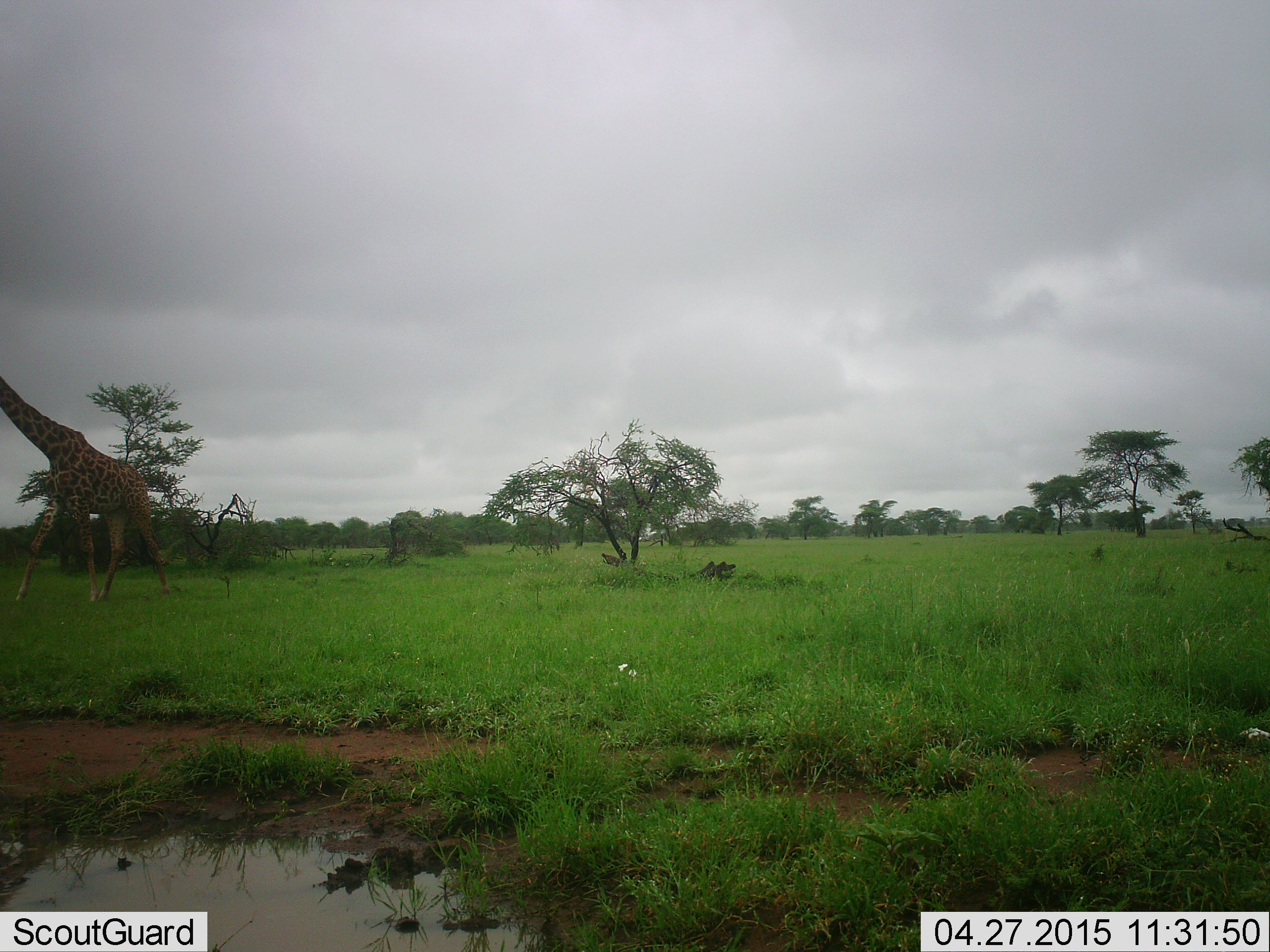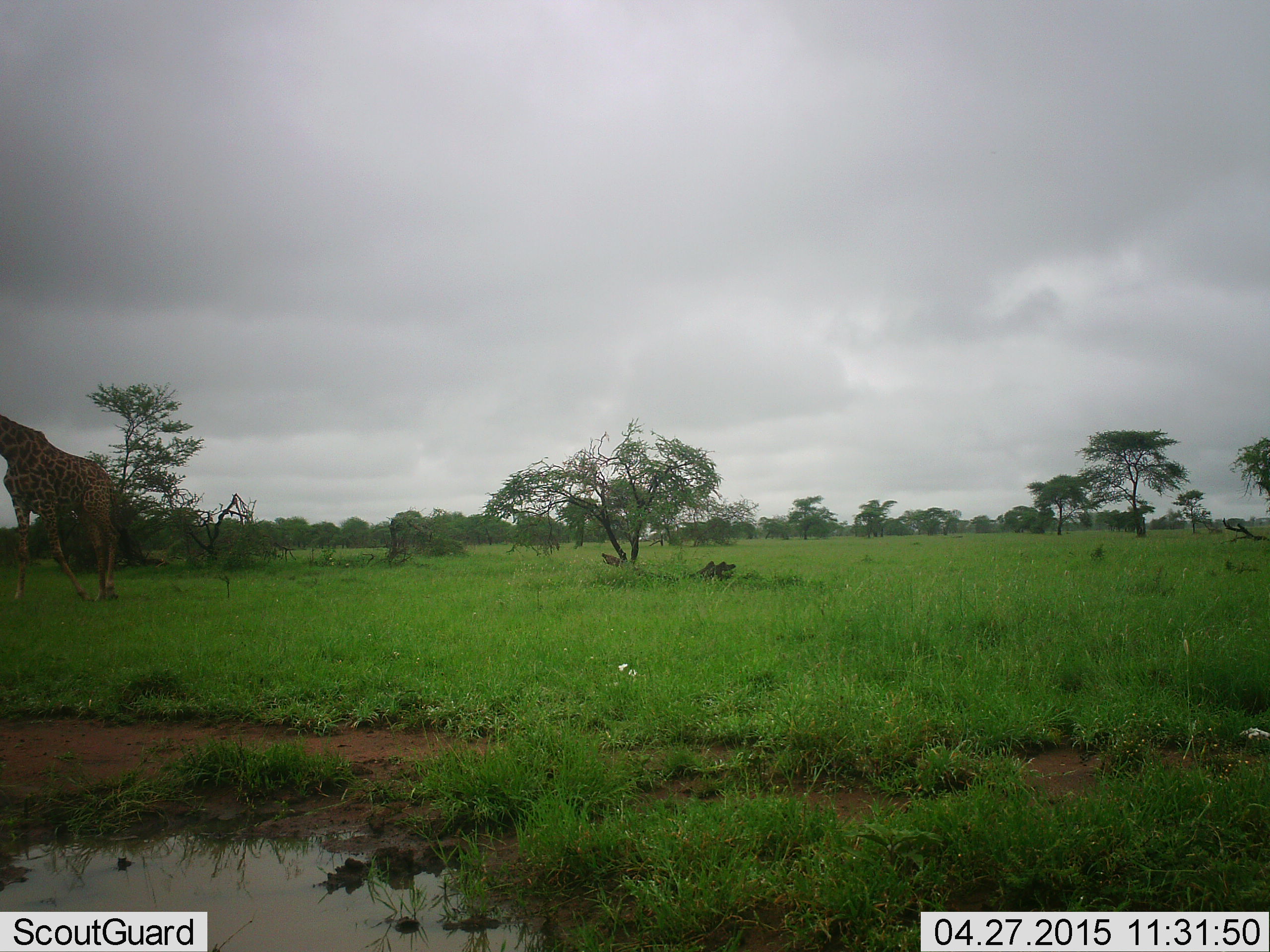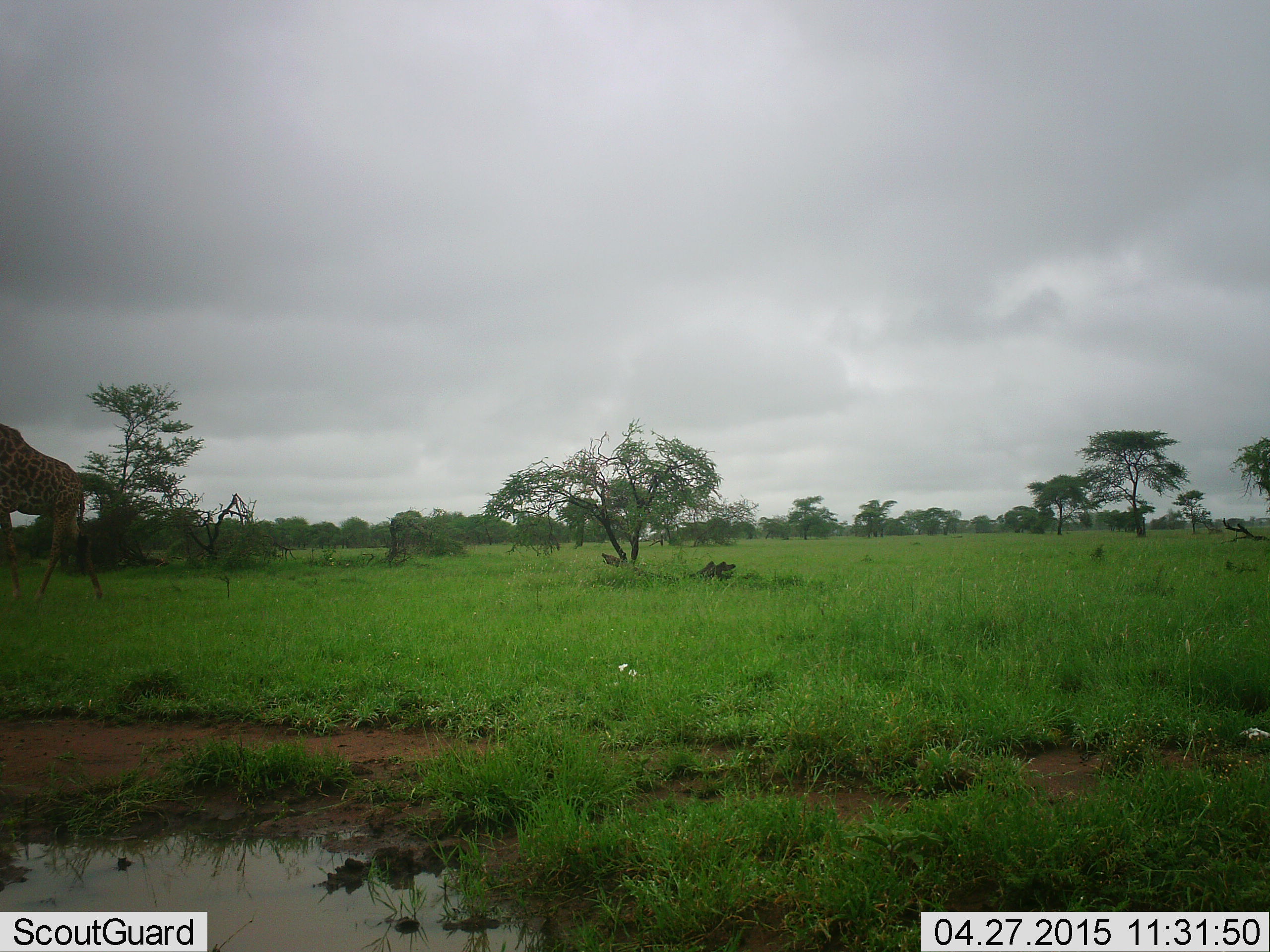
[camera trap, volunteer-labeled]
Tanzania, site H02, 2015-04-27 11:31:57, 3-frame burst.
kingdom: Animalia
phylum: Chordata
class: Mammalia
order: Artiodactyla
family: Giraffidae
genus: Giraffa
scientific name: Giraffa camelopardalis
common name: giraffe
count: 1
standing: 10%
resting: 0%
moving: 100%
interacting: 0%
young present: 0%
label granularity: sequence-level